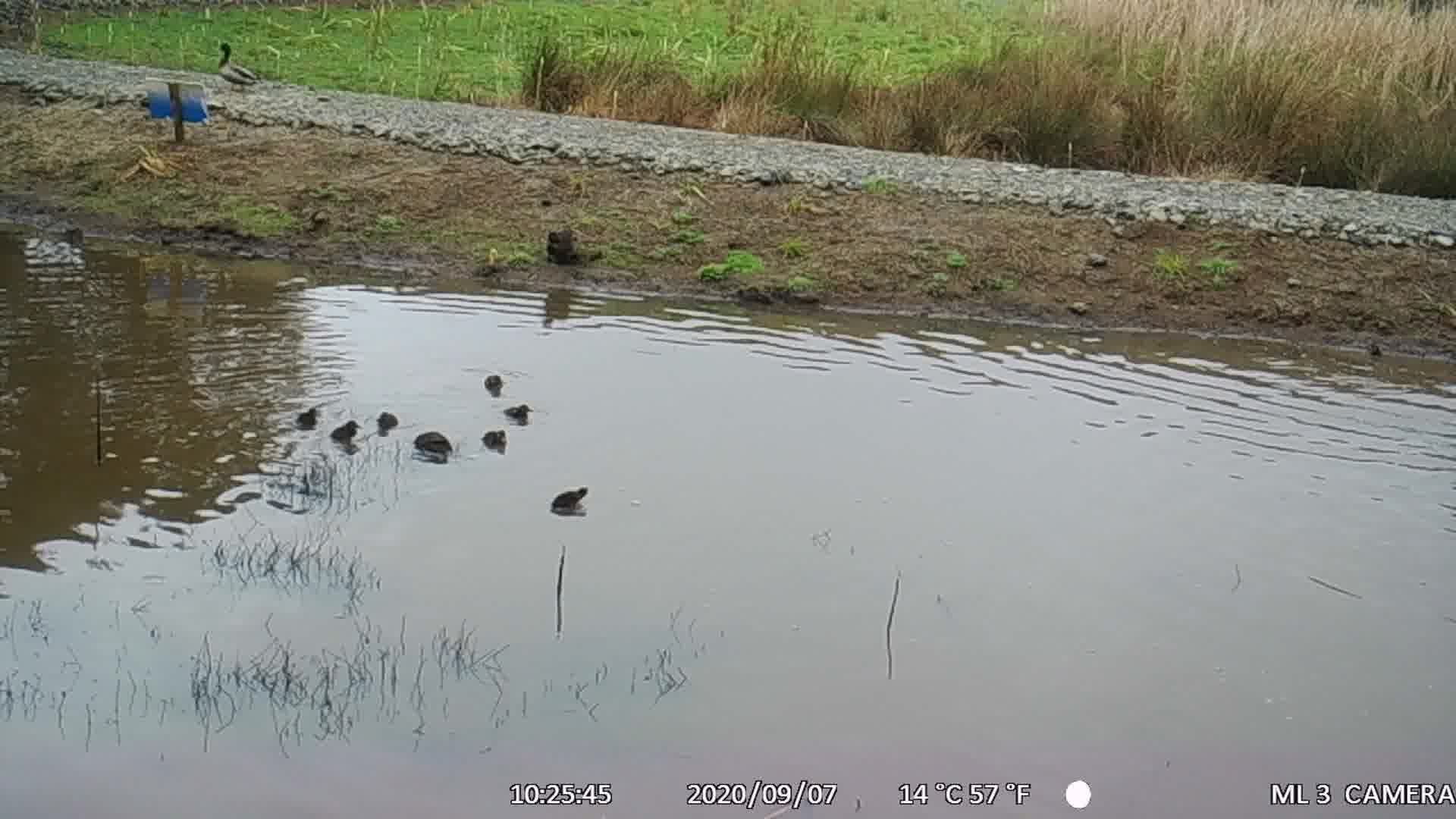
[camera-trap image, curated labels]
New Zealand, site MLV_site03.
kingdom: Animalia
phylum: Chordata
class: Aves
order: Anseriformes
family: Anatidae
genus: Anas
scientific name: Anas chlorotis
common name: brown teal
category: pateke